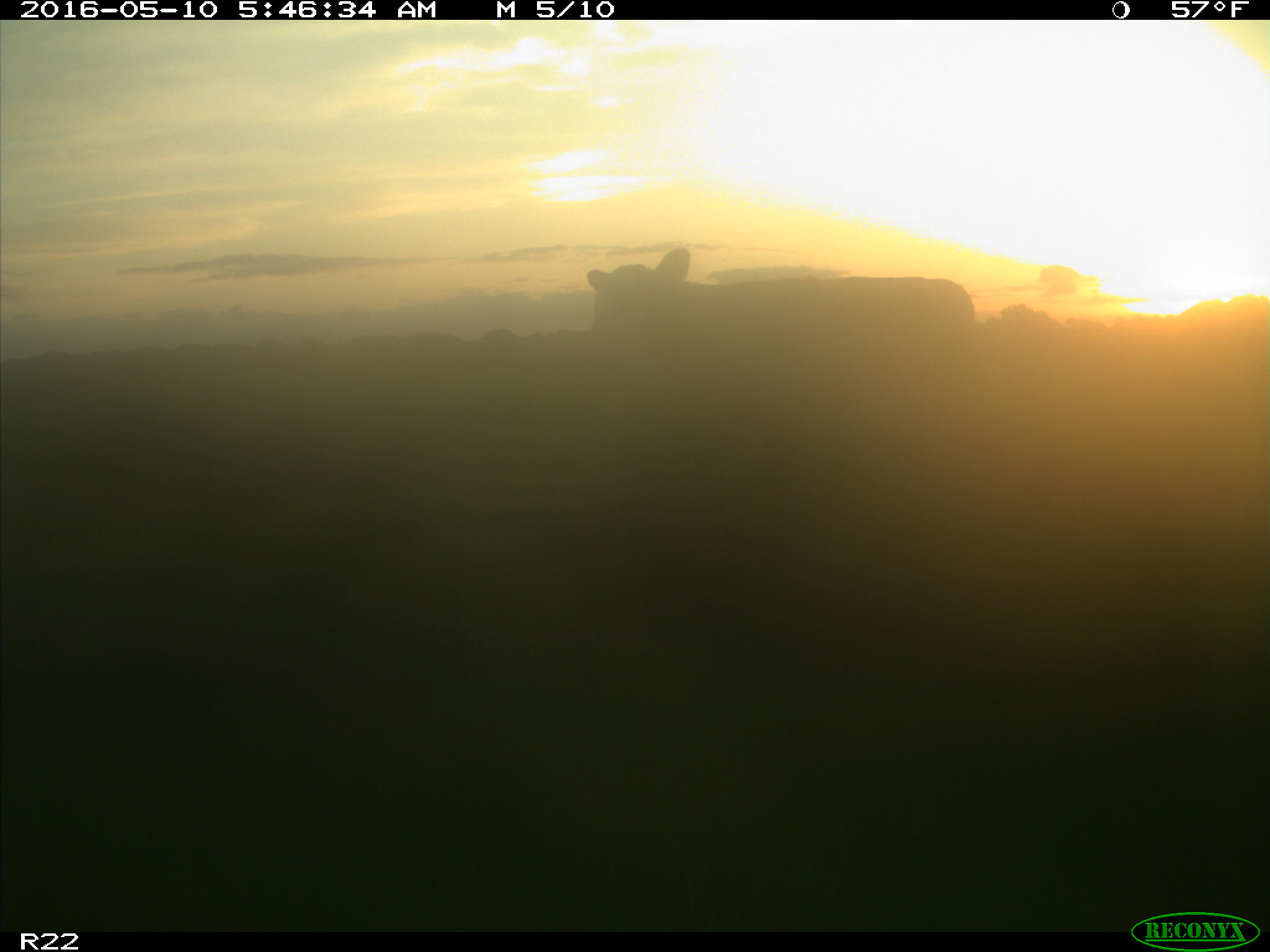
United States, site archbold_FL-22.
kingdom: Animalia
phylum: Chordata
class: Mammalia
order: Artiodactyla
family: Bovidae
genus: Bos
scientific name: Bos taurus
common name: domestic cow